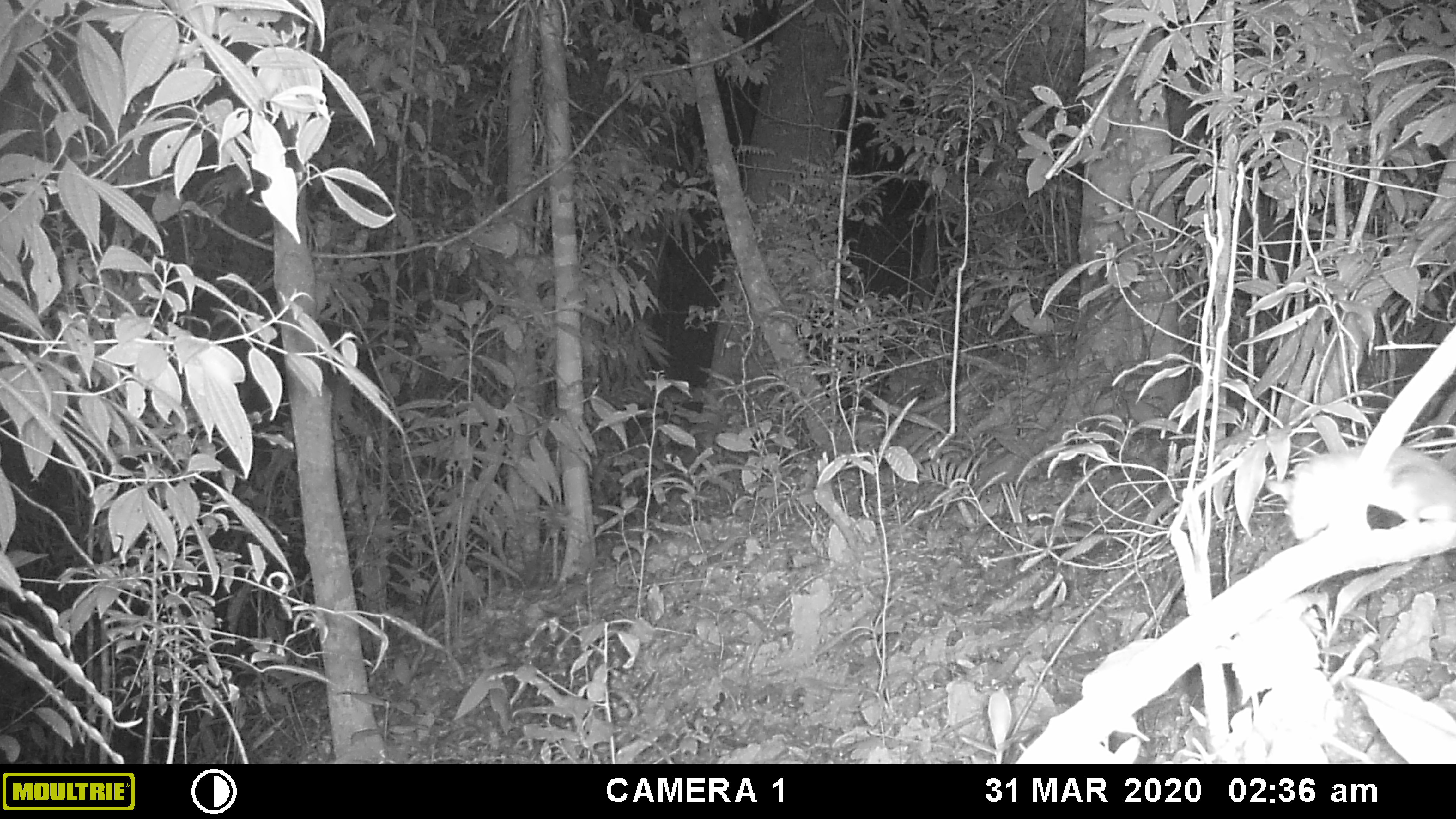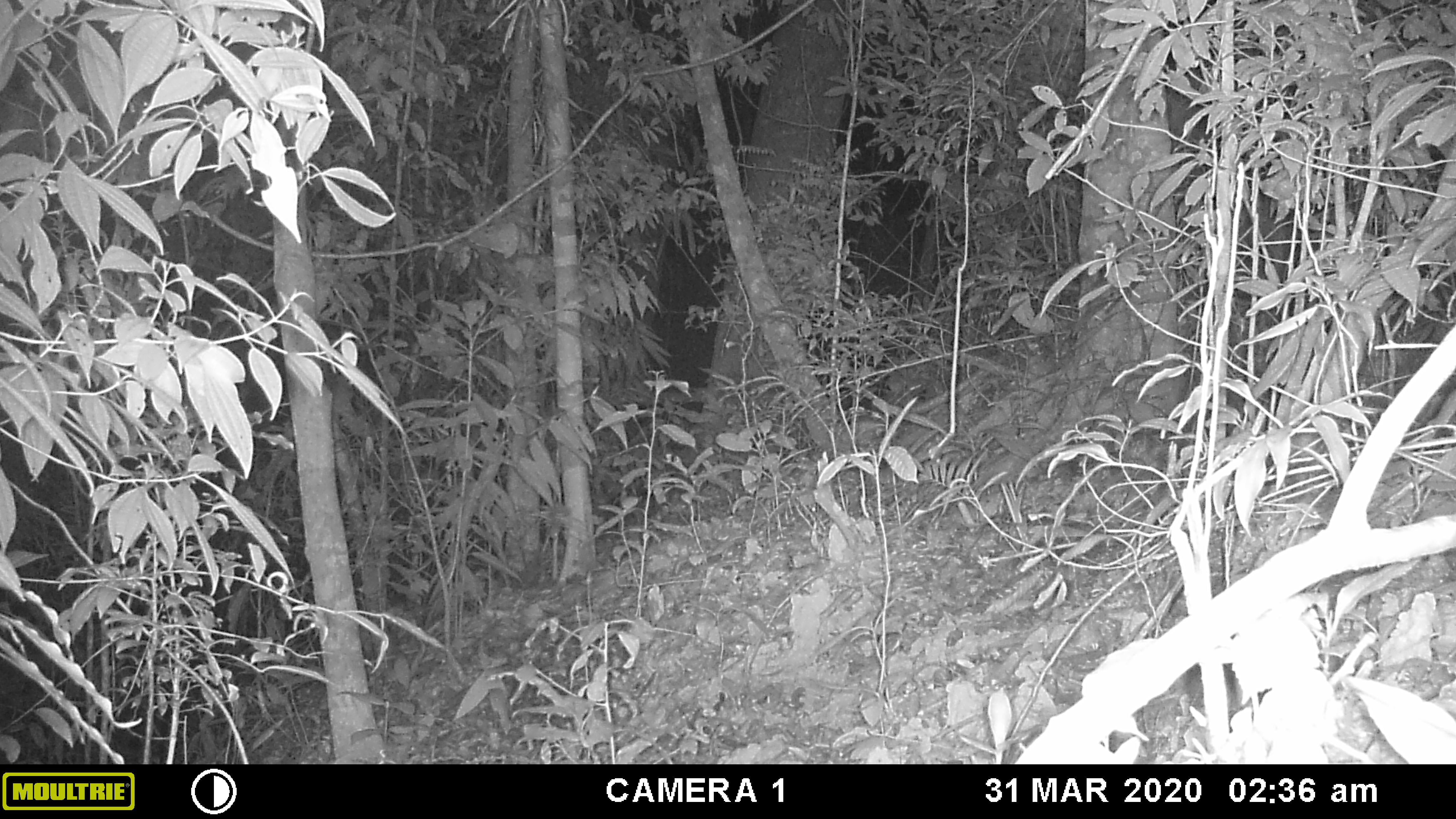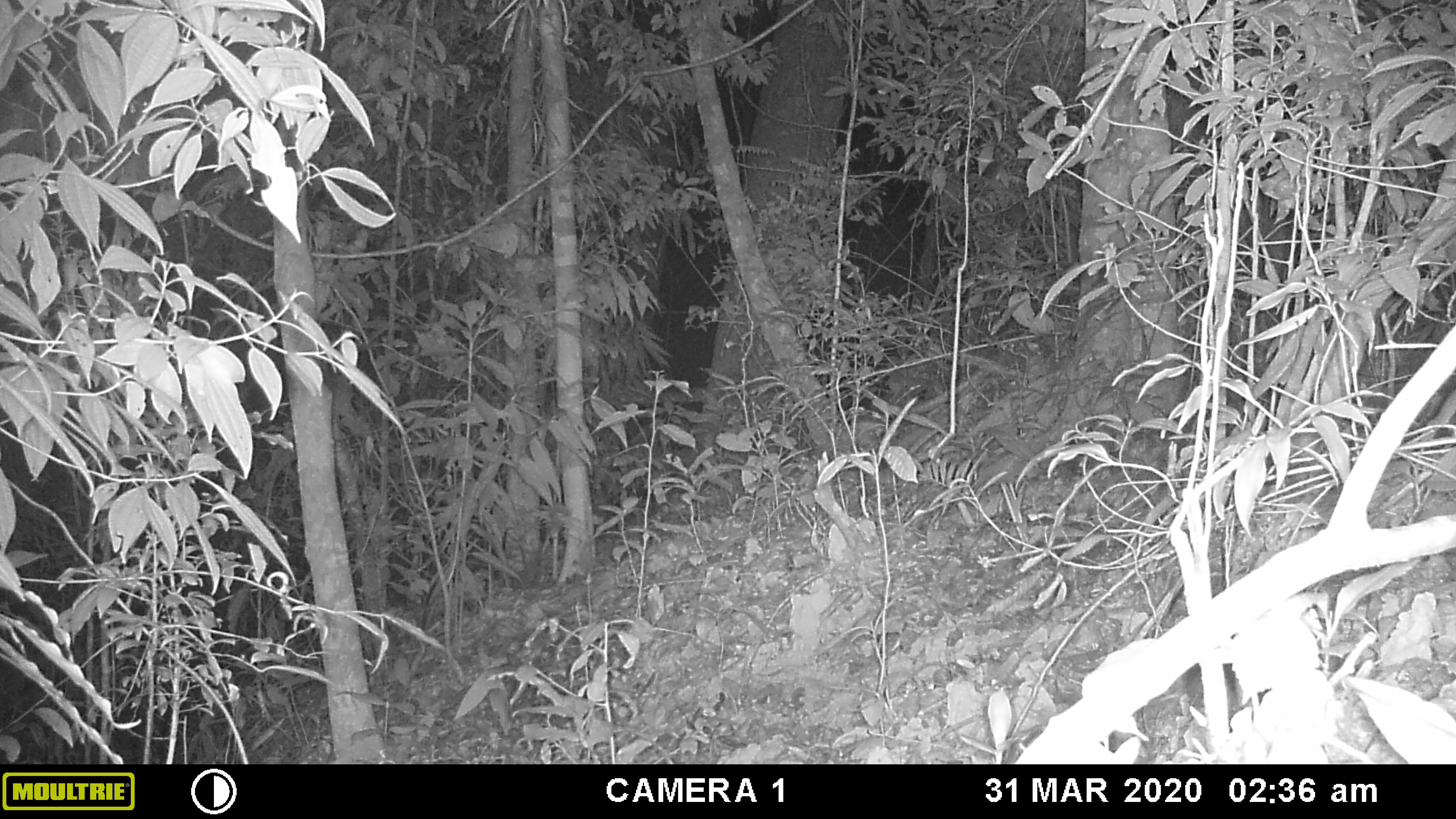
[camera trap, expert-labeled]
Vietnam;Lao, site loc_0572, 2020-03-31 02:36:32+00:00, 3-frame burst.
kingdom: Animalia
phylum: Chordata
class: Mammalia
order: Rodentia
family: Muridae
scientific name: Muridae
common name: old-world mice and rats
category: unidentified murid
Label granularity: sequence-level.